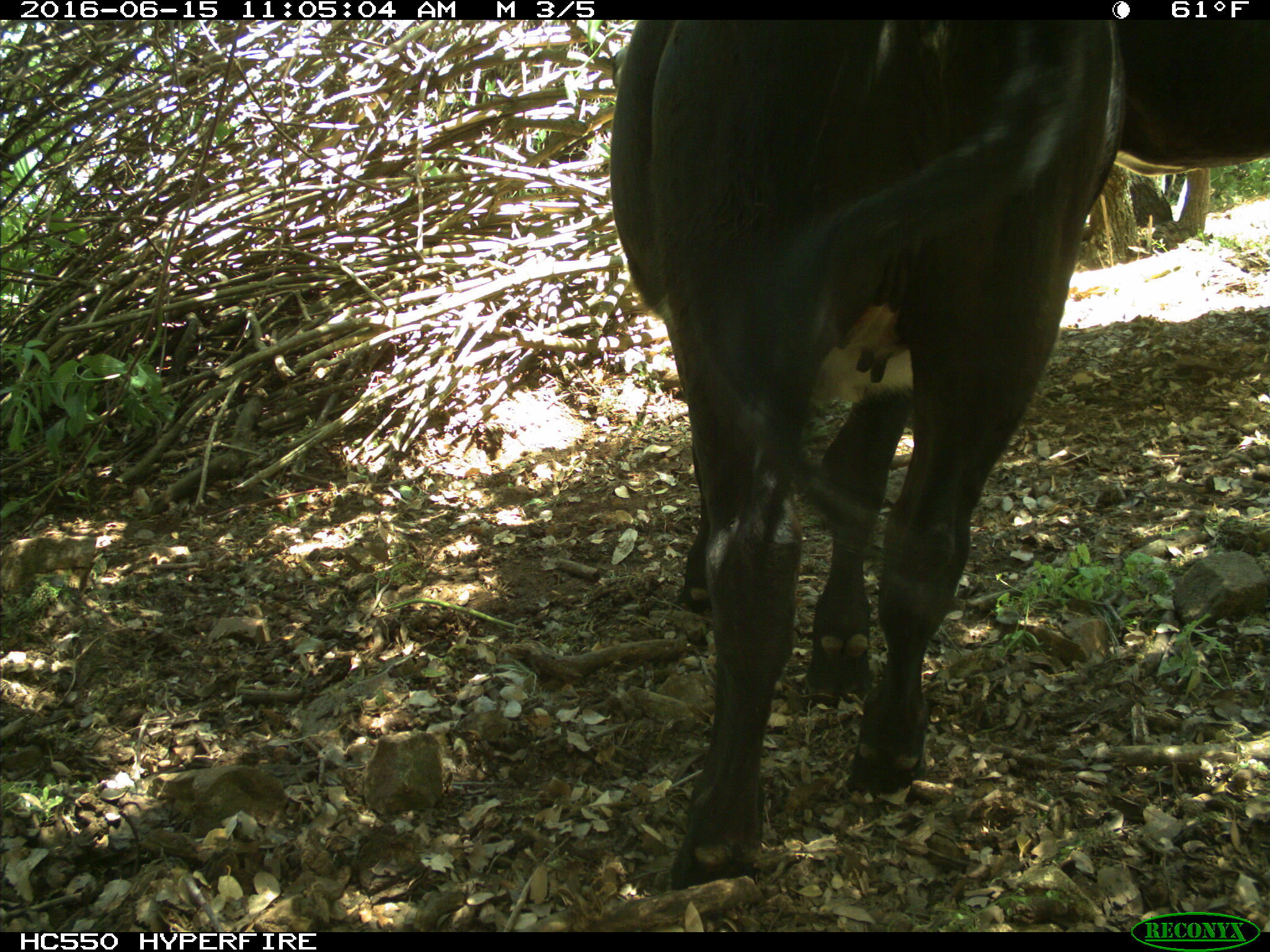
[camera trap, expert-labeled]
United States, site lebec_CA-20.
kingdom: Animalia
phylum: Chordata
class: Mammalia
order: Artiodactyla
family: Bovidae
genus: Bos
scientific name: Bos taurus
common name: domestic cow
Bos taurus (domestic cow).